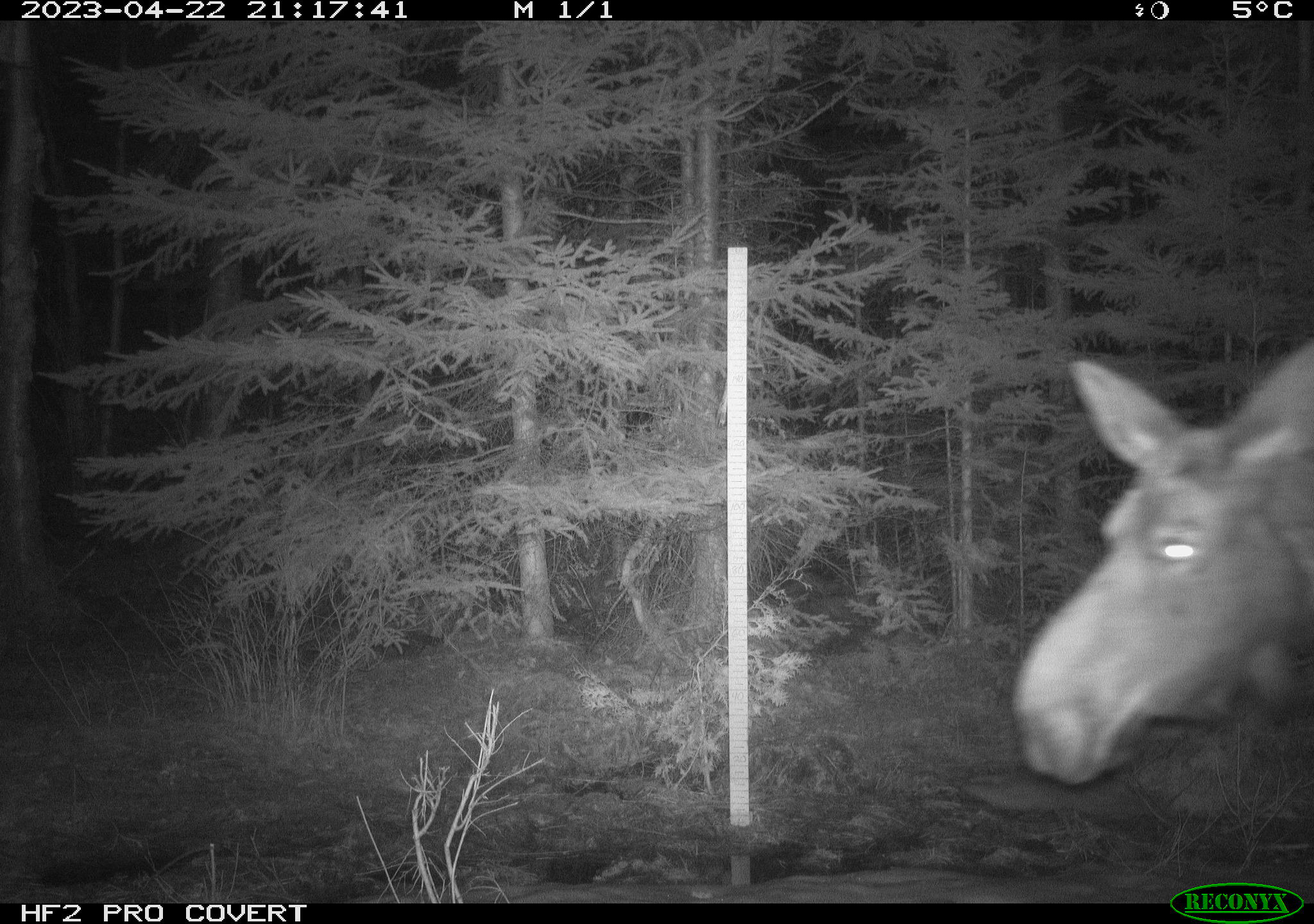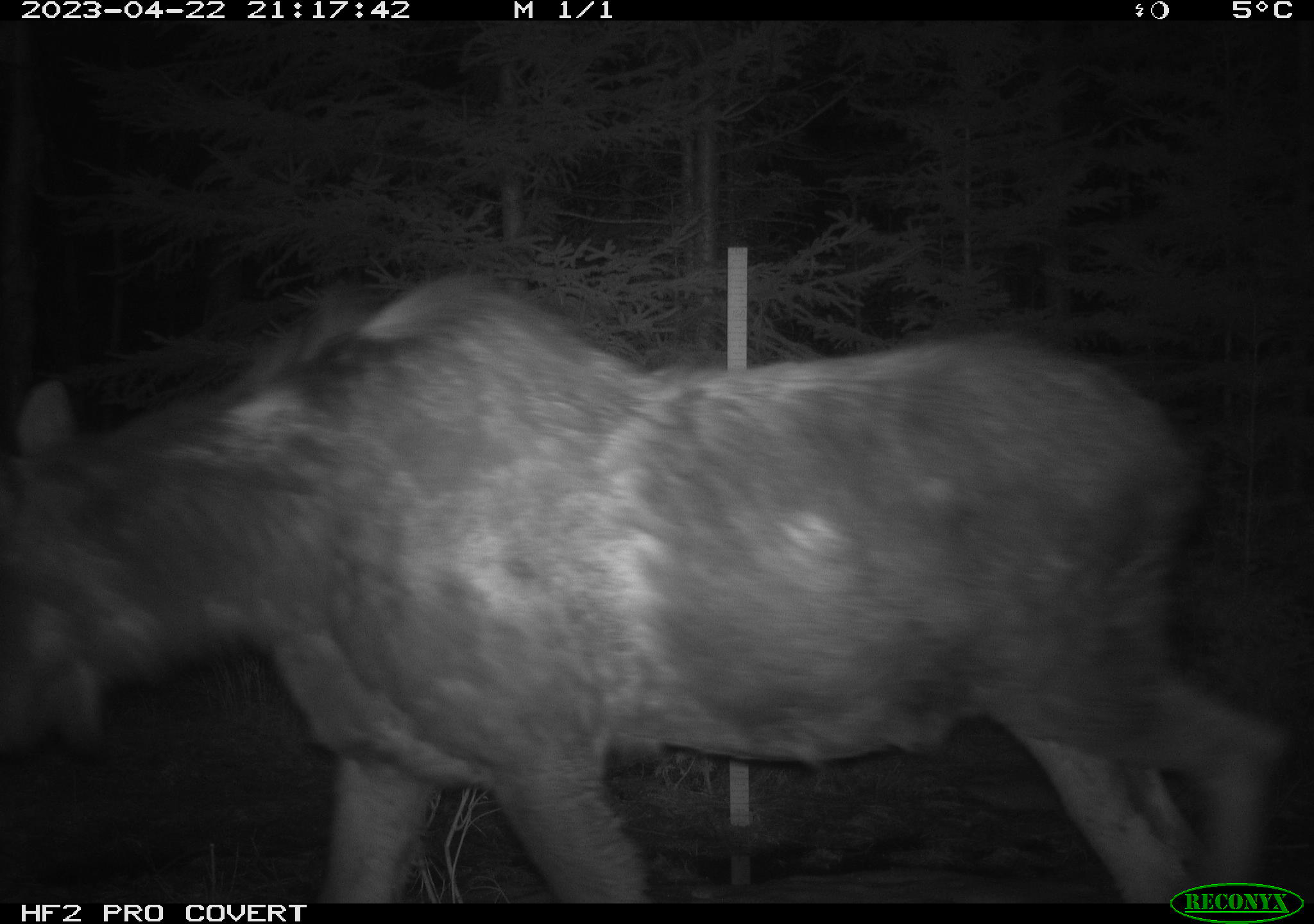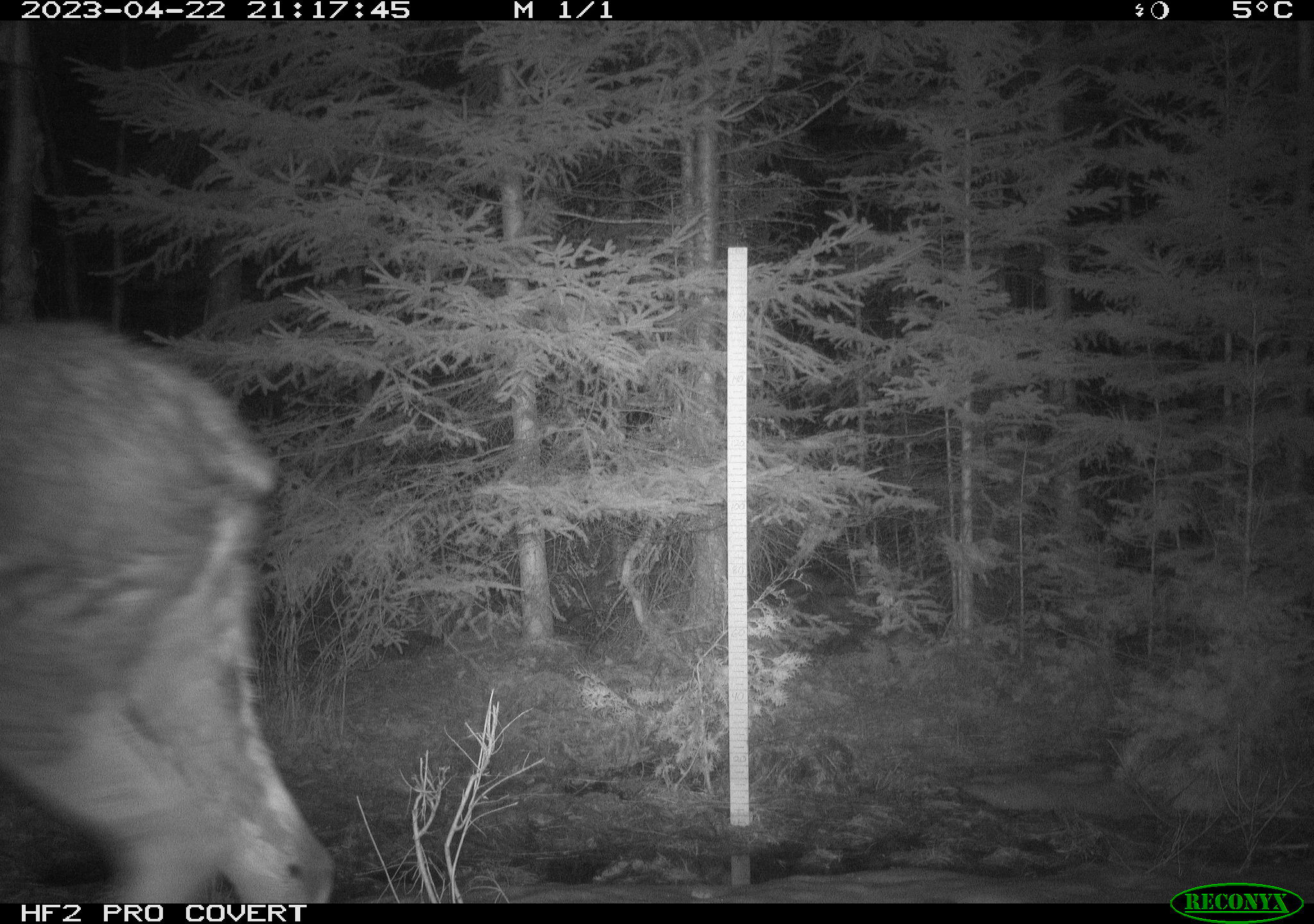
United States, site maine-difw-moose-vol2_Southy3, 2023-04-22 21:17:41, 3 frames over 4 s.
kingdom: Animalia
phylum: Chordata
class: Mammalia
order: Artiodactyla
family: Cervidae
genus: Alces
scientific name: Alces alces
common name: moose